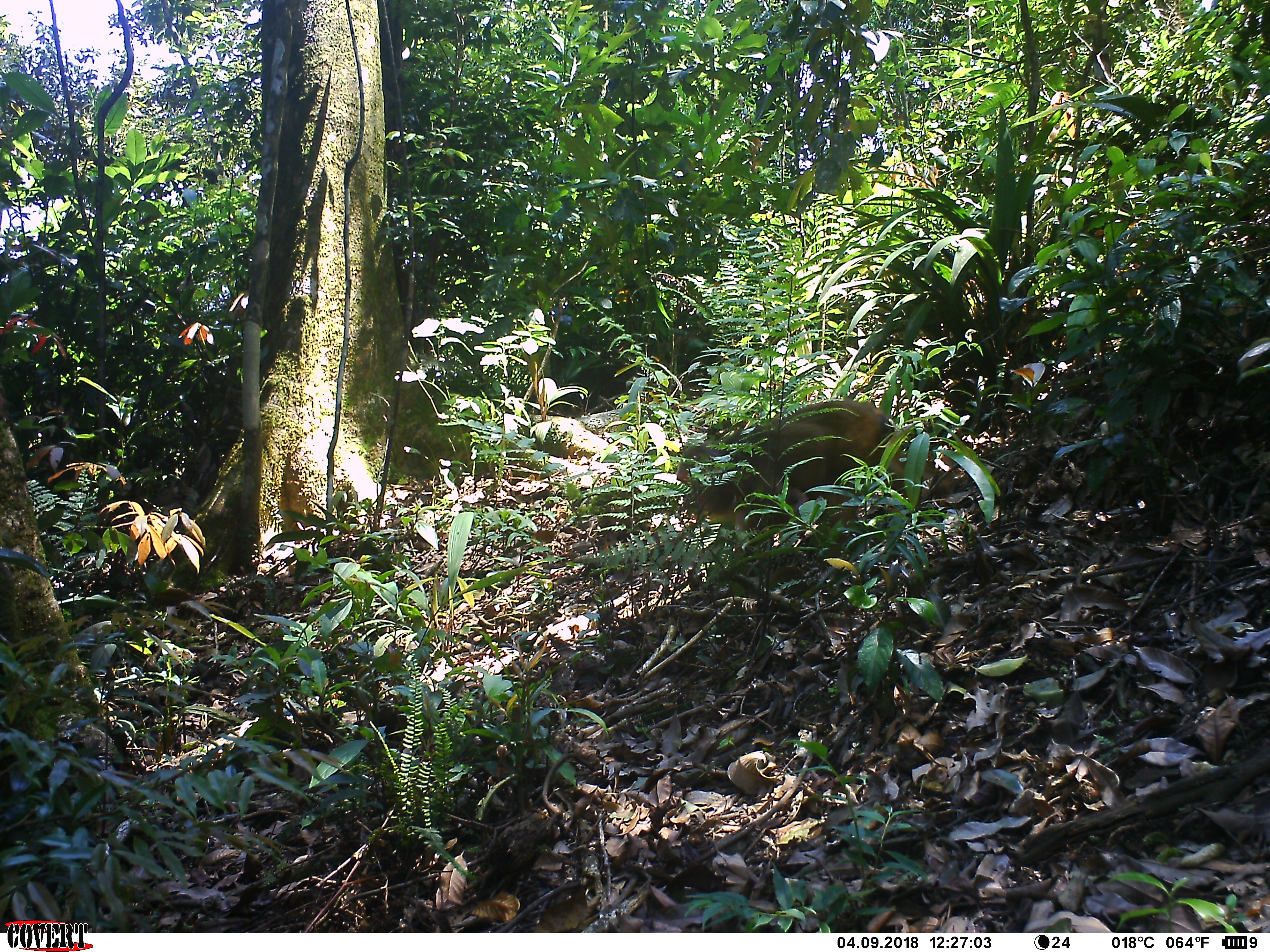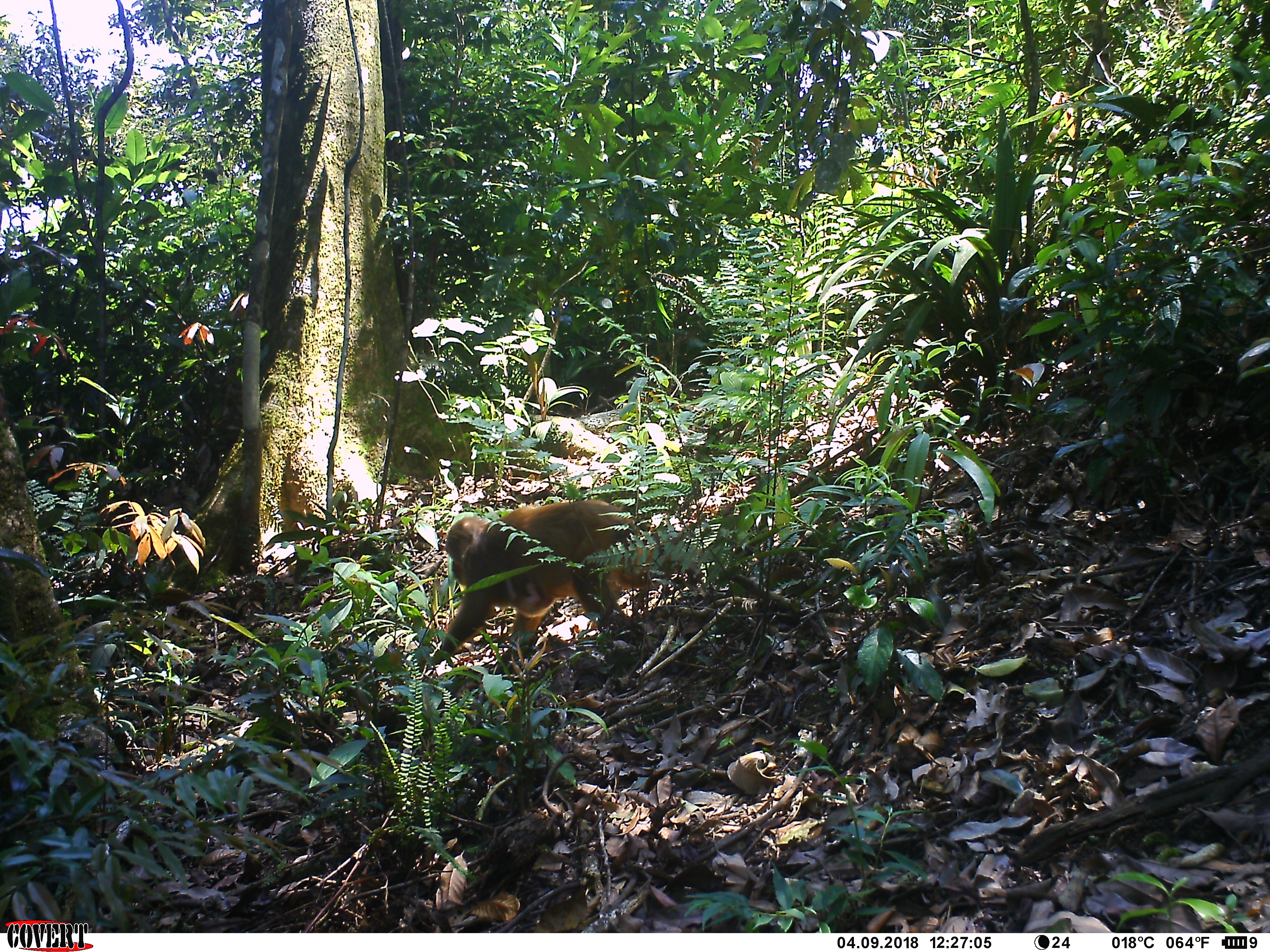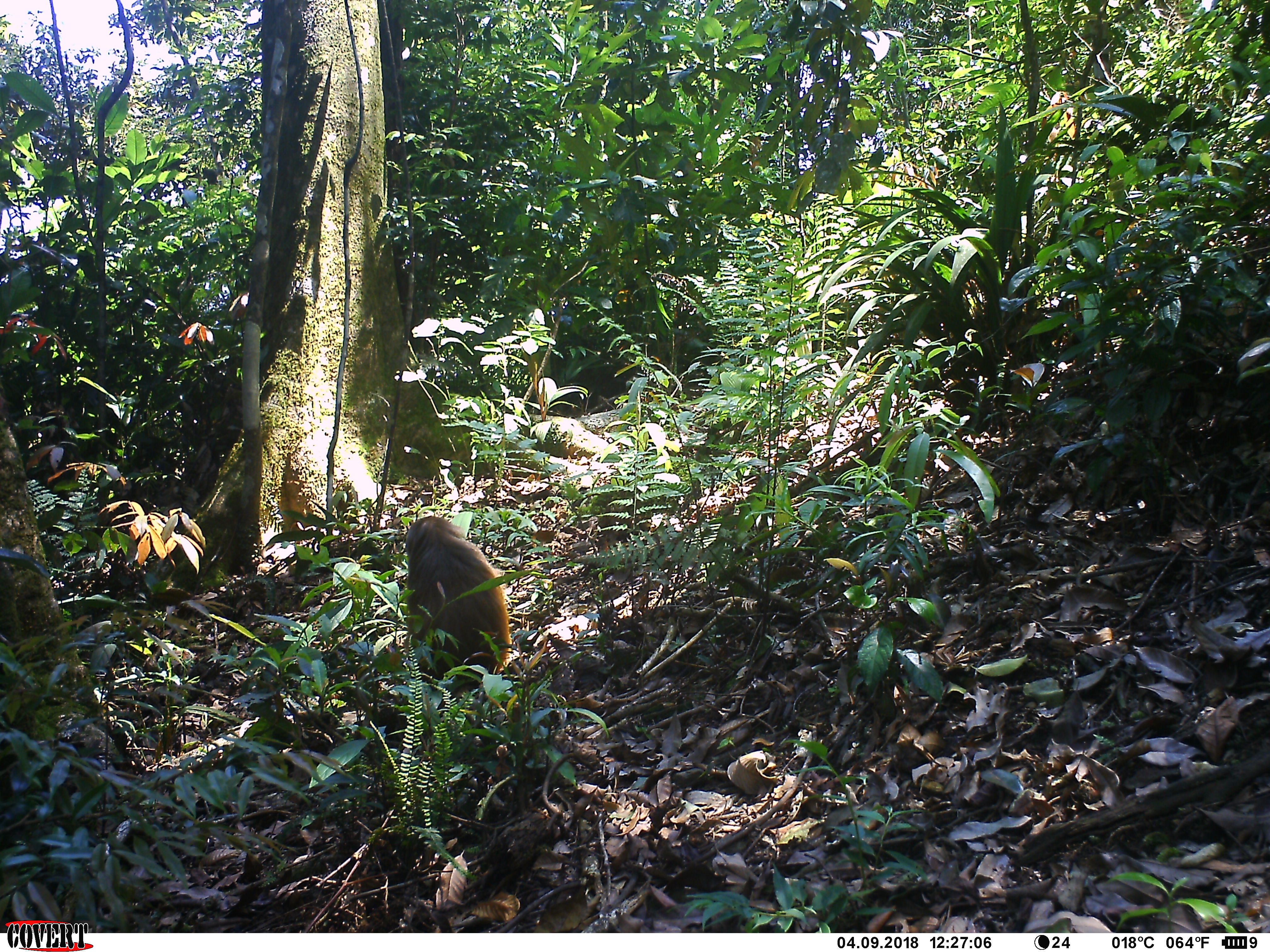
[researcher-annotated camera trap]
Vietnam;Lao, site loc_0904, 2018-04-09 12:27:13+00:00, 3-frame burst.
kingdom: Animalia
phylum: Chordata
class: Mammalia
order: Primates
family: Cercopithecidae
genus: Macaca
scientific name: Macaca arctoides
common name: stump-tailed macaque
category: stump tailed macaque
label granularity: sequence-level